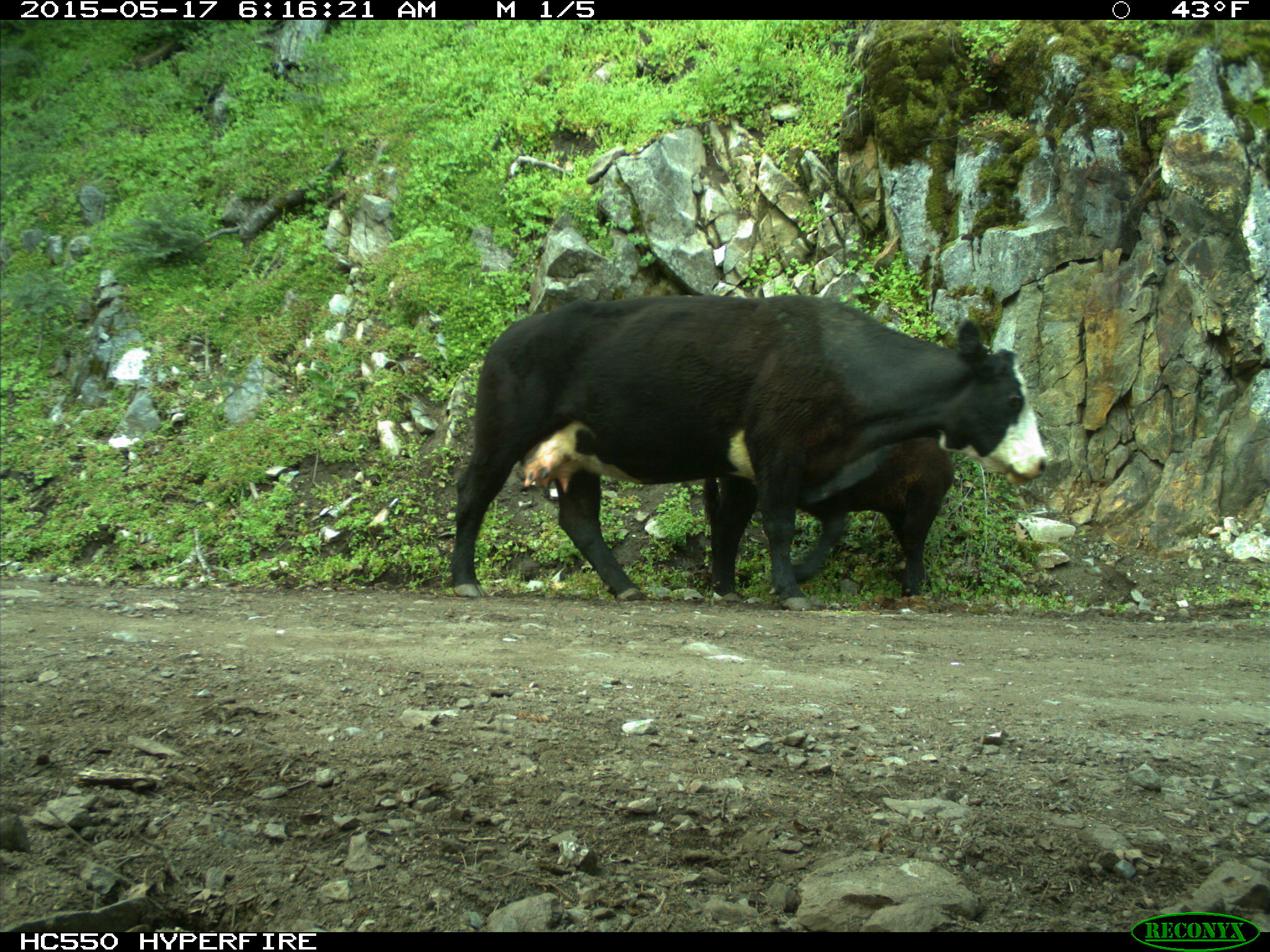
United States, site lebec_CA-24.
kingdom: Animalia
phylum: Chordata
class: Mammalia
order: Artiodactyla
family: Bovidae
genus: Bos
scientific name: Bos taurus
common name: domestic cow